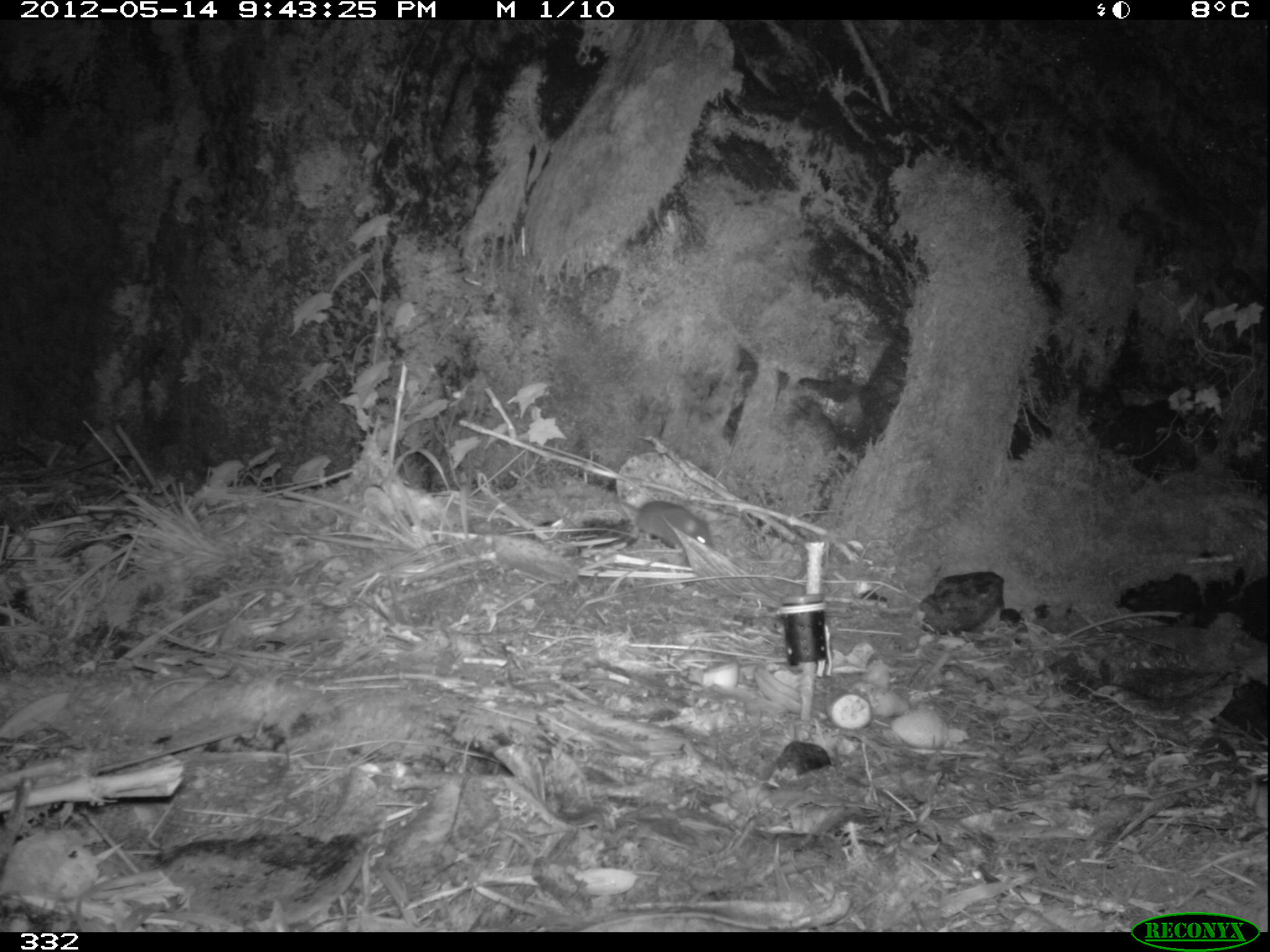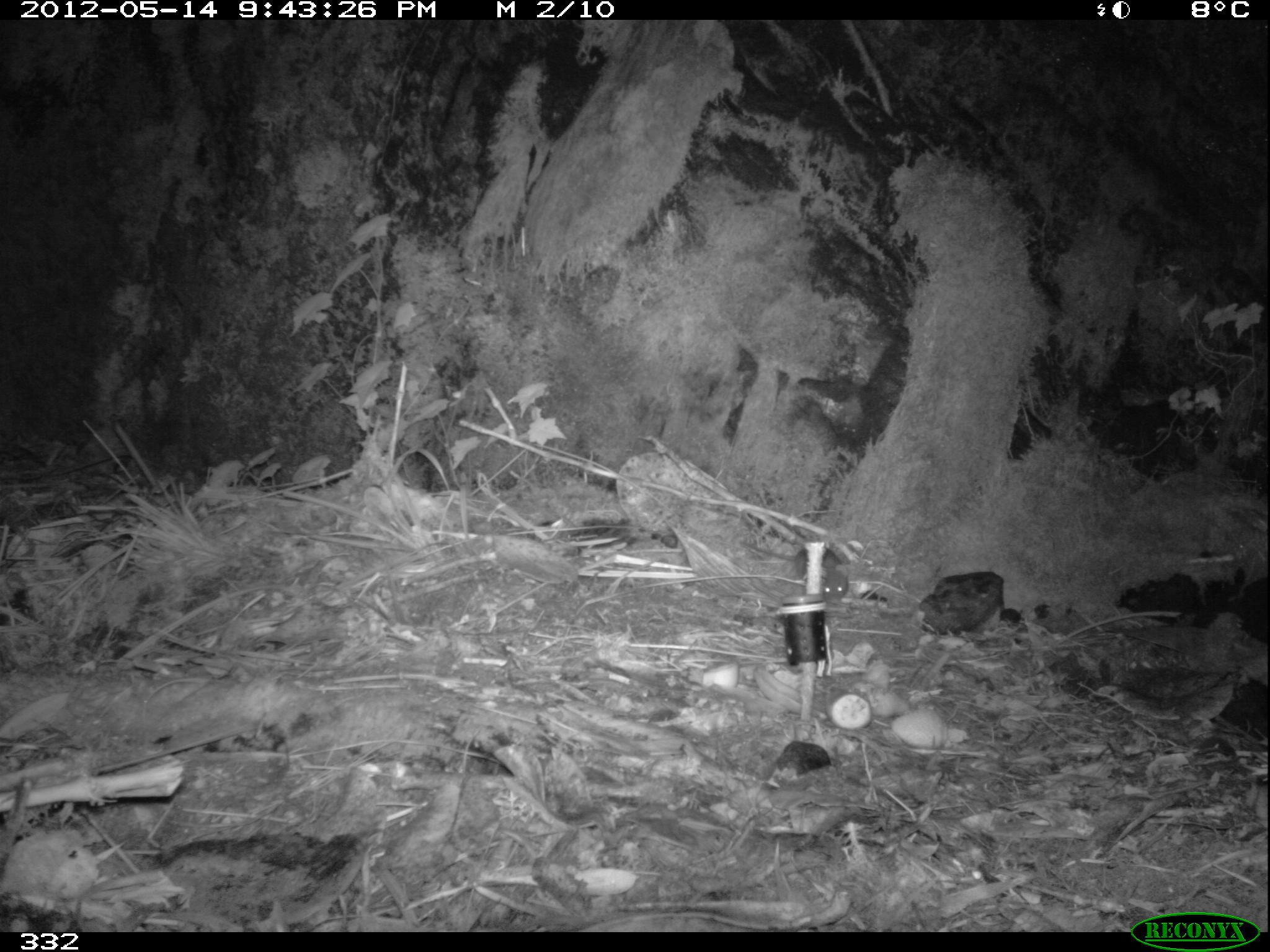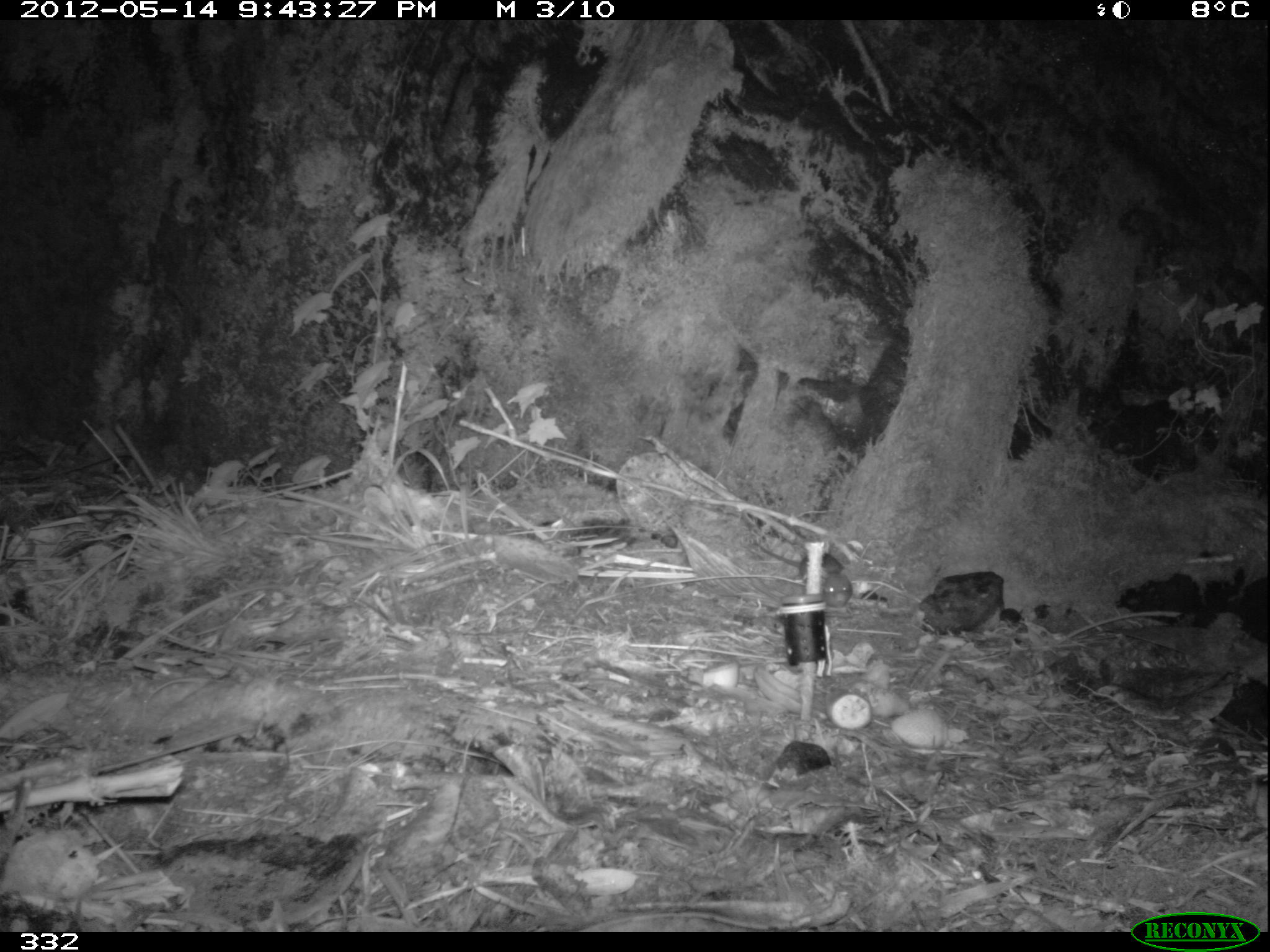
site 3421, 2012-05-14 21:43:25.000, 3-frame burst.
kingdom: Animalia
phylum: Chordata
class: Mammalia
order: Rodentia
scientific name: Rodentia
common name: rodents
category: unknown rodent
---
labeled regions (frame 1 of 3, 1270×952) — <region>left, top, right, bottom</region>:
unknown rodent: <region>564, 490, 714, 553</region>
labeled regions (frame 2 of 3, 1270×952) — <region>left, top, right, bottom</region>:
unknown rodent: <region>737, 540, 847, 601</region>